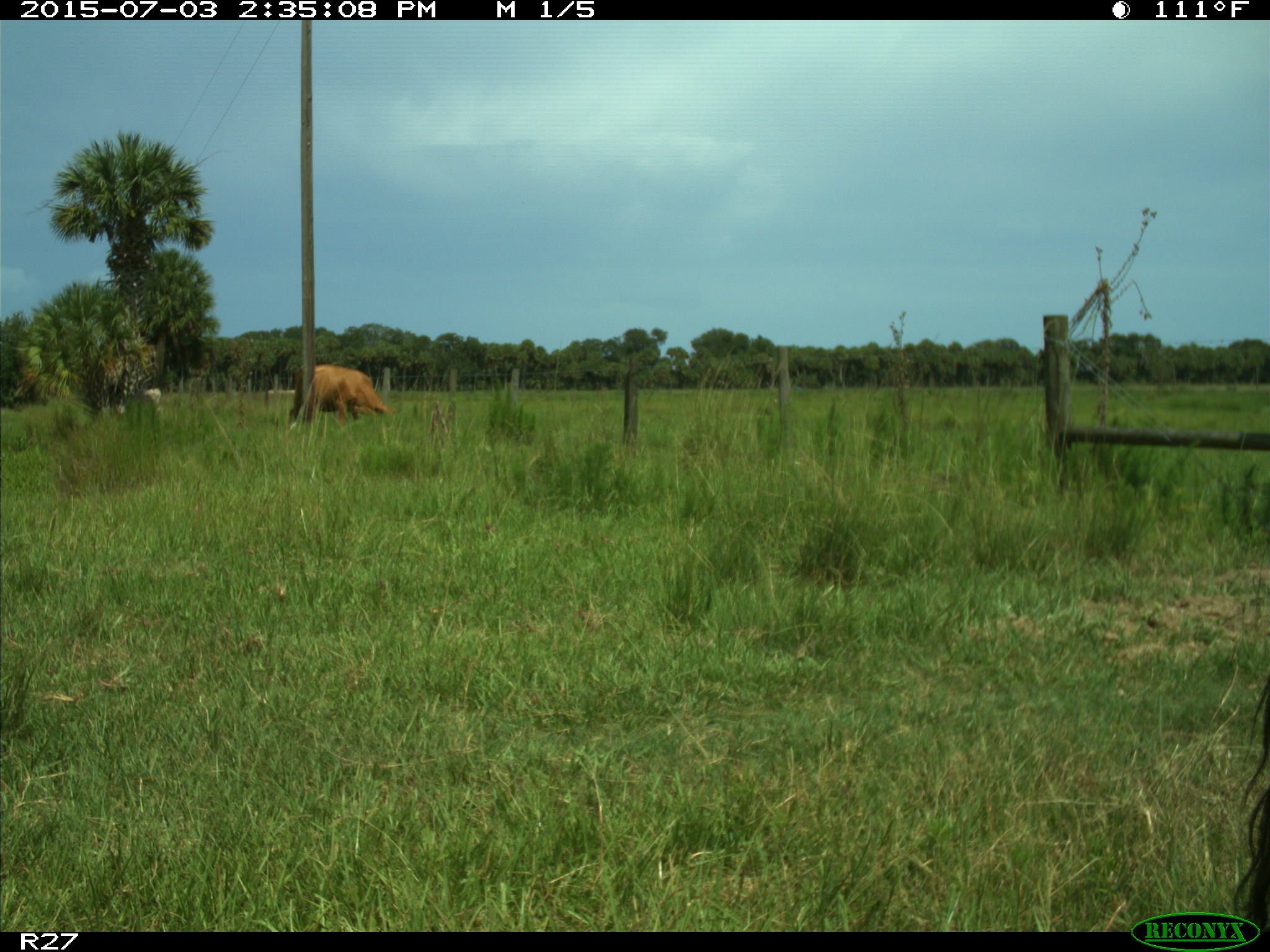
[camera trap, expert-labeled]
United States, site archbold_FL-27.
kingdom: Animalia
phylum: Chordata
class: Mammalia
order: Artiodactyla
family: Bovidae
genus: Bos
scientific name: Bos taurus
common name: domestic cow